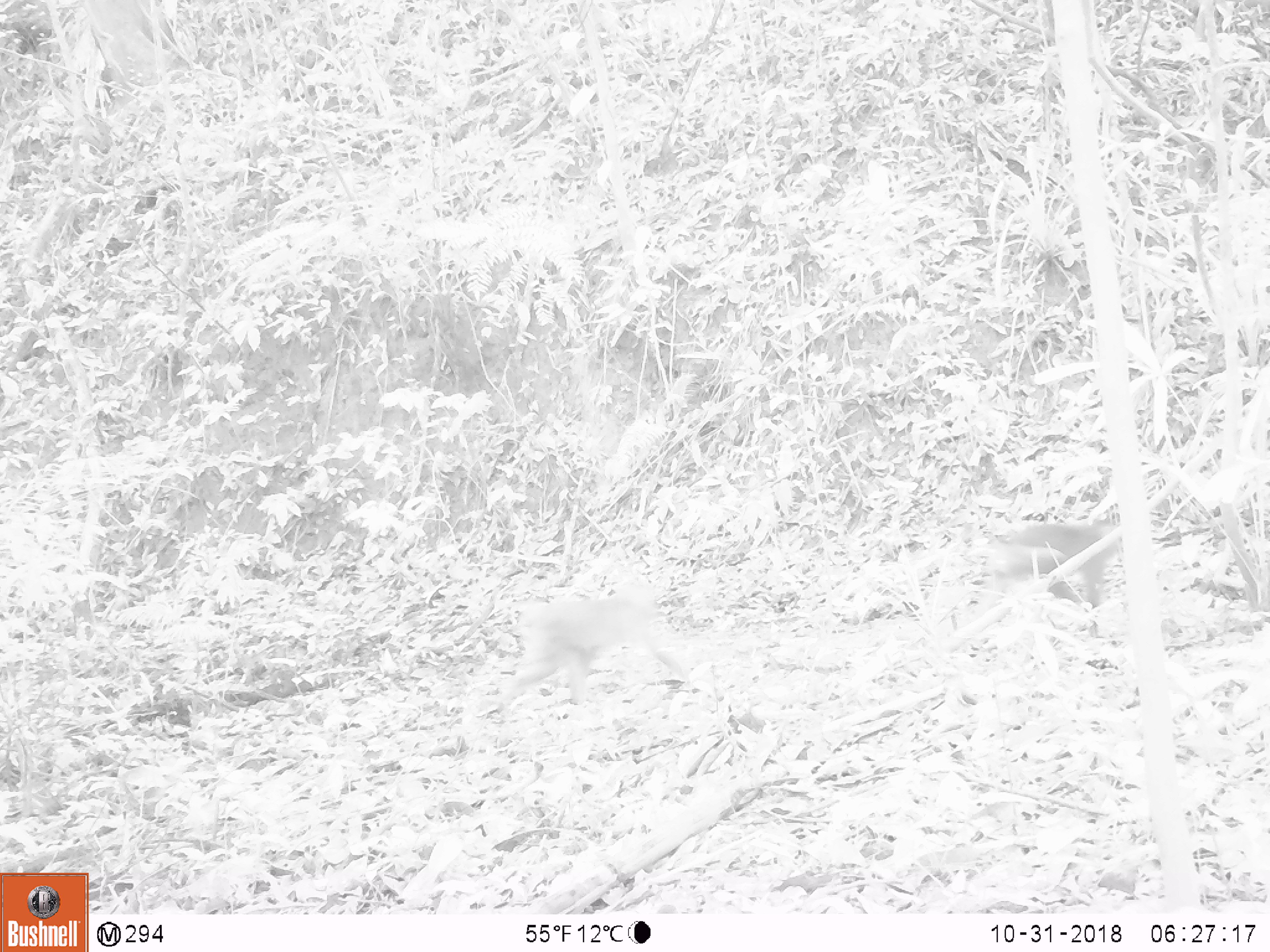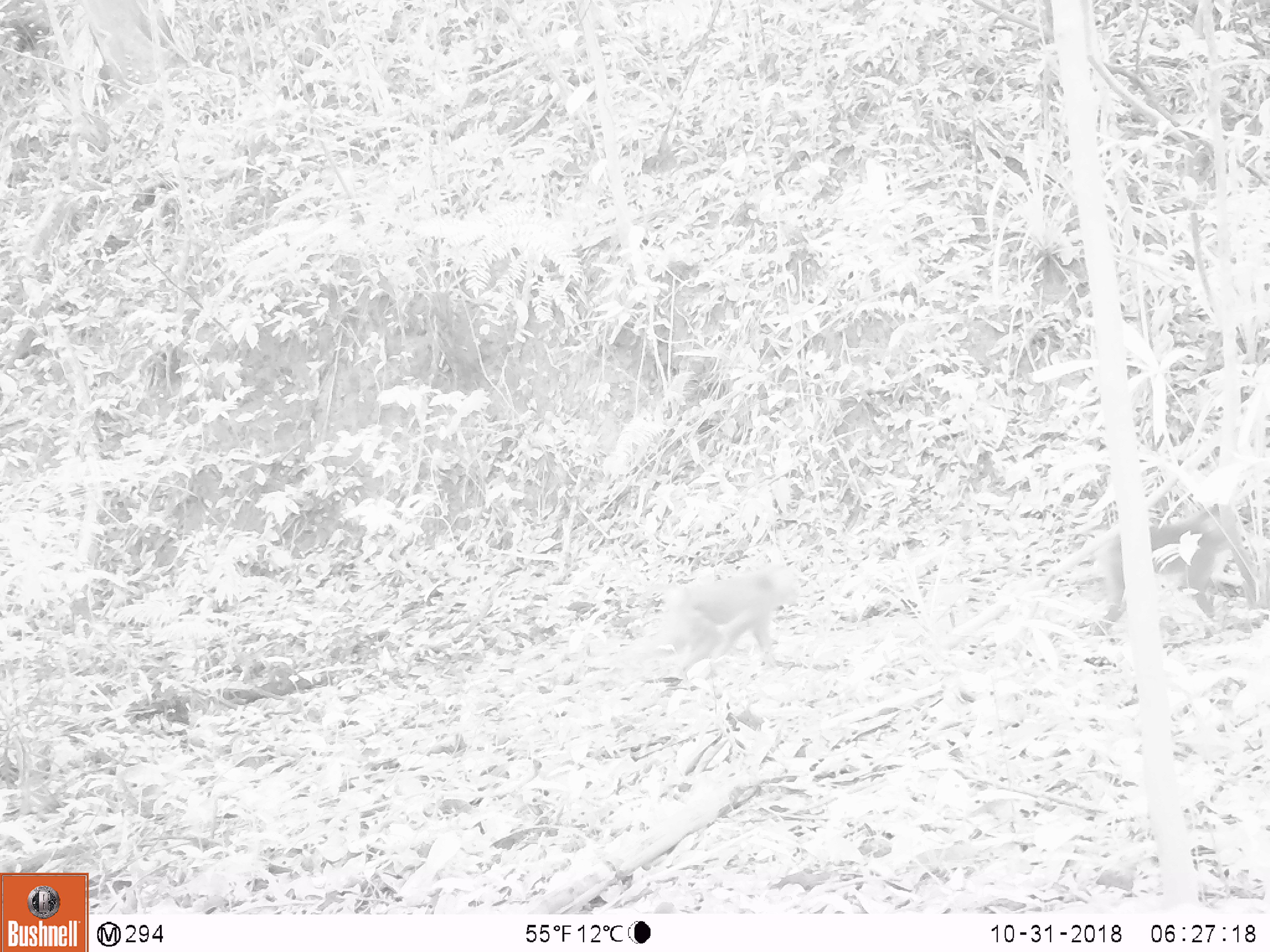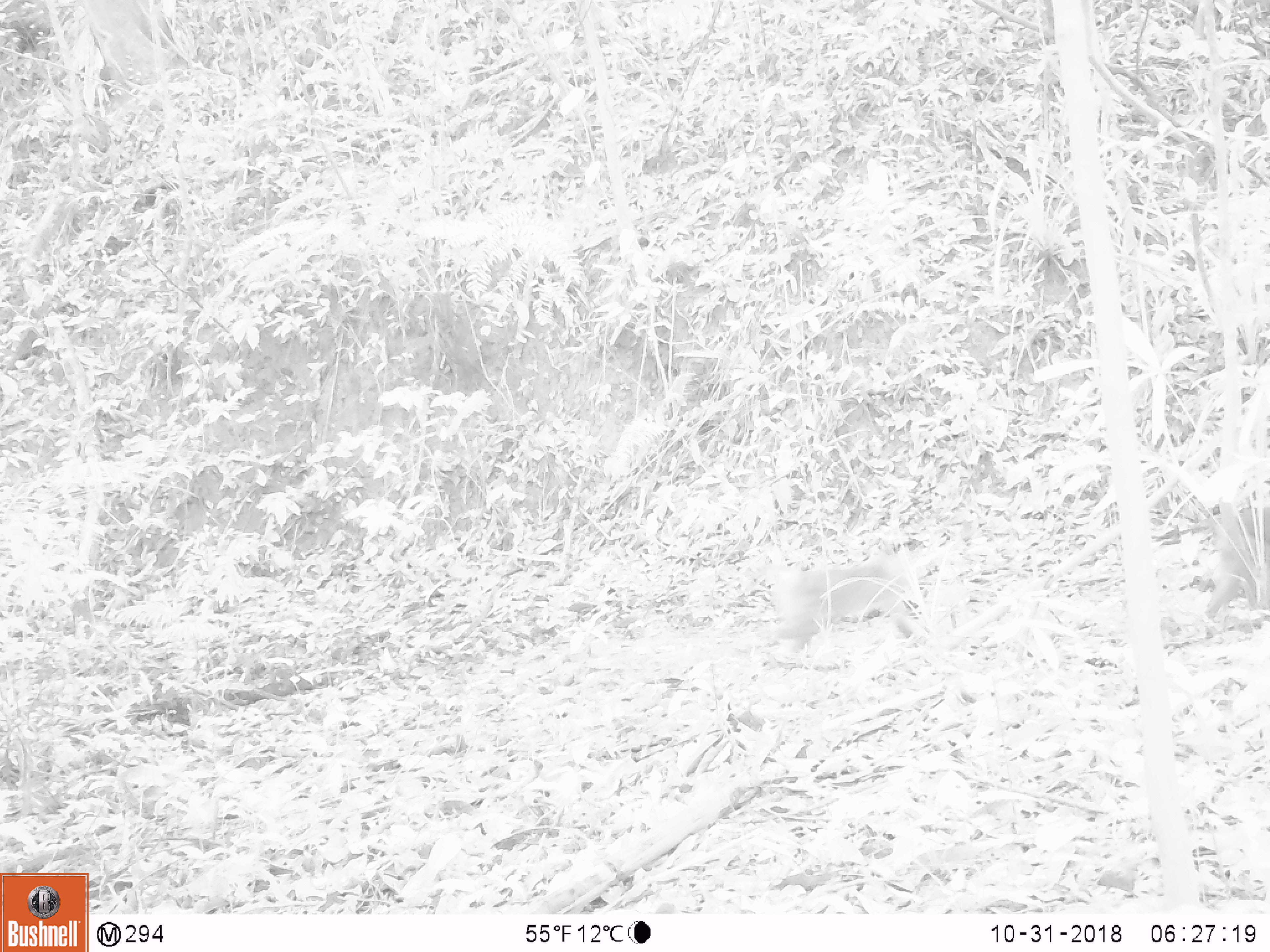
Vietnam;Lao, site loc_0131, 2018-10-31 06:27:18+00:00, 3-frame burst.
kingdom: Animalia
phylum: Chordata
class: Mammalia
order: Primates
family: Cercopithecidae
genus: Macaca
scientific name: Macaca nemestrina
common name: pig-tailed macaque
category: pig tailed macaque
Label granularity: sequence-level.